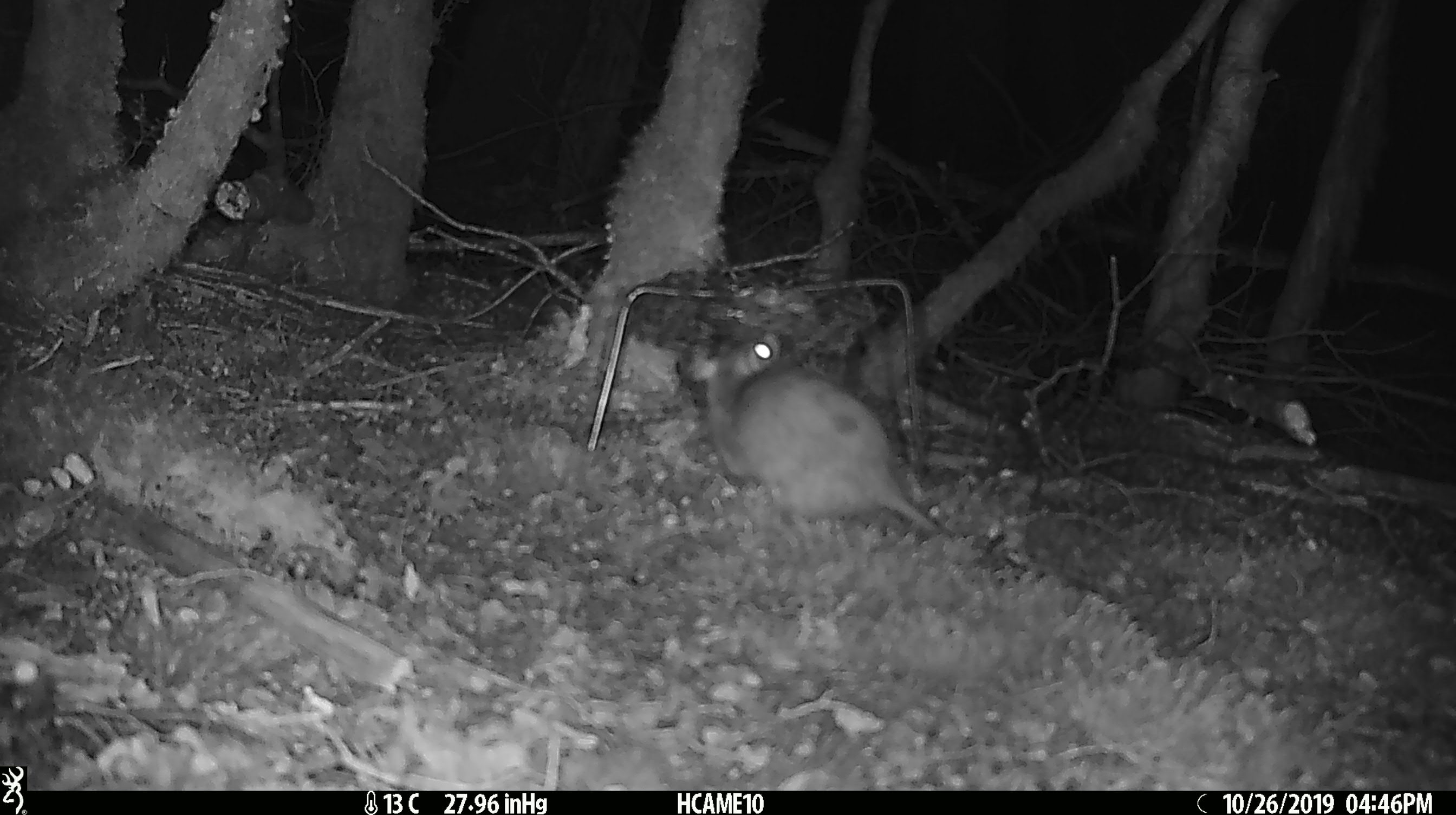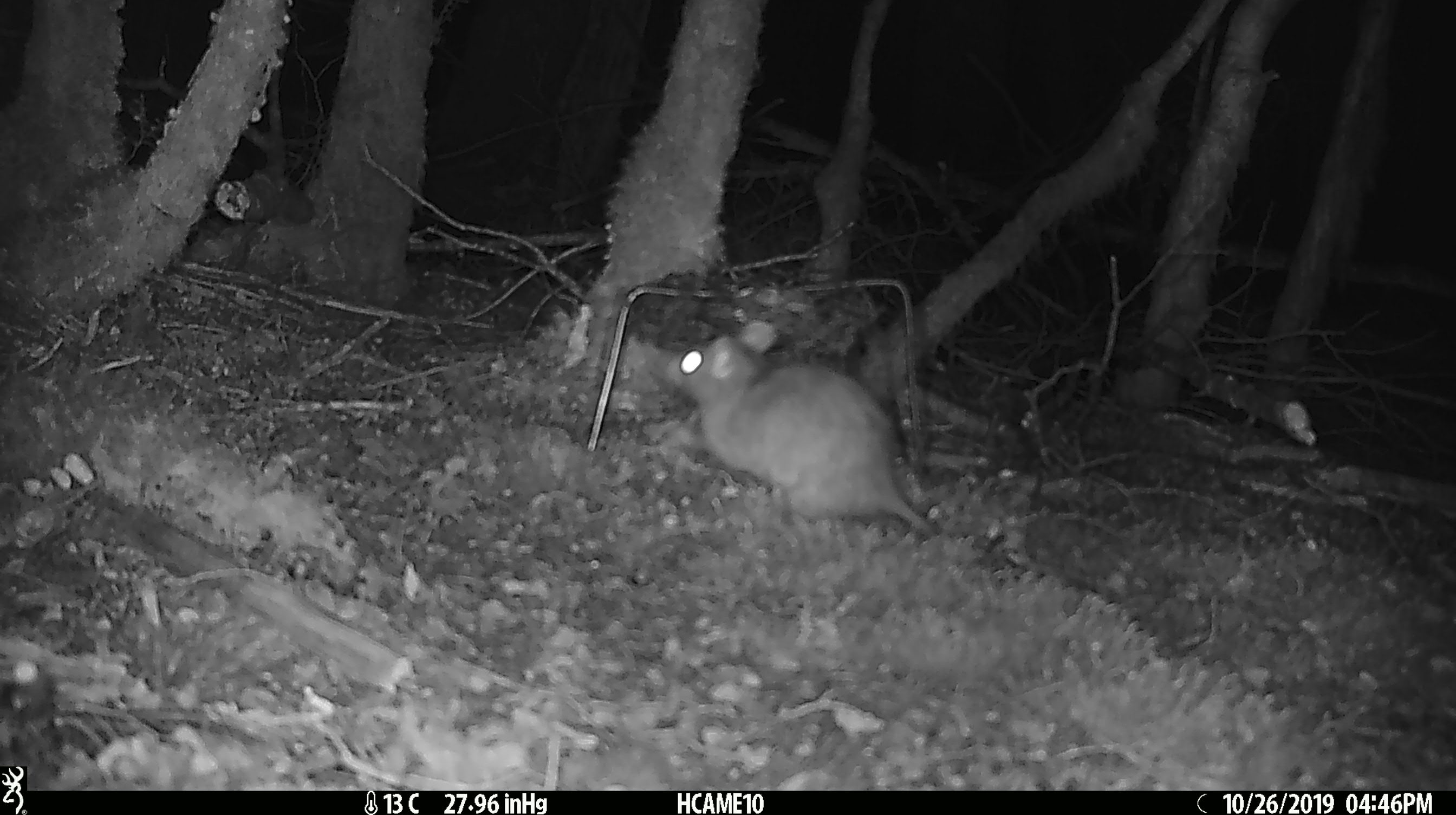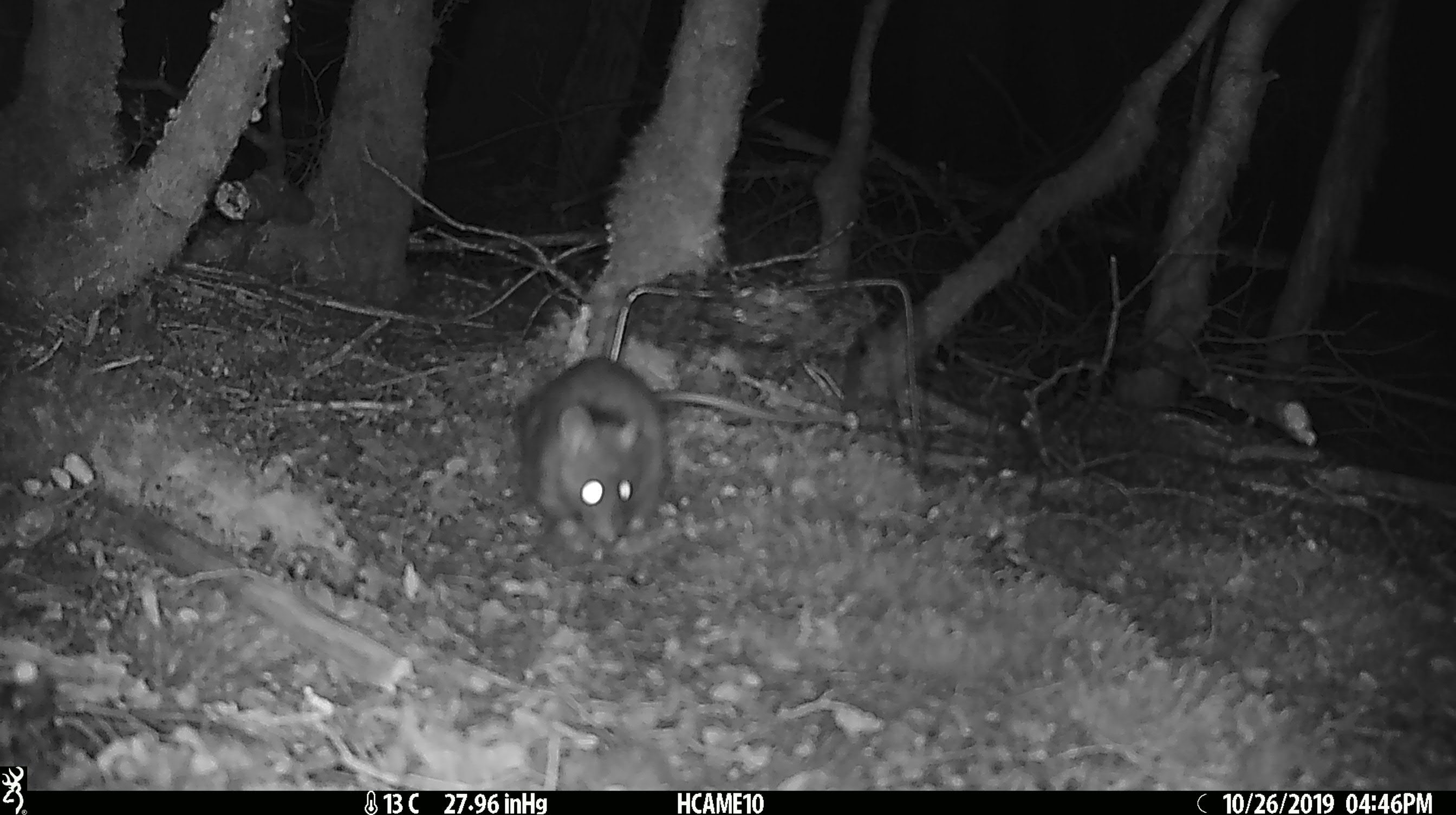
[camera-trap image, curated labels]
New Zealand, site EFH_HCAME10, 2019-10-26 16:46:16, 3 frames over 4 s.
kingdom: Animalia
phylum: Chordata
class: Mammalia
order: Rodentia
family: Muridae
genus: Rattus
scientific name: Rattus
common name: rat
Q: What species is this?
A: Rat (Rattus).